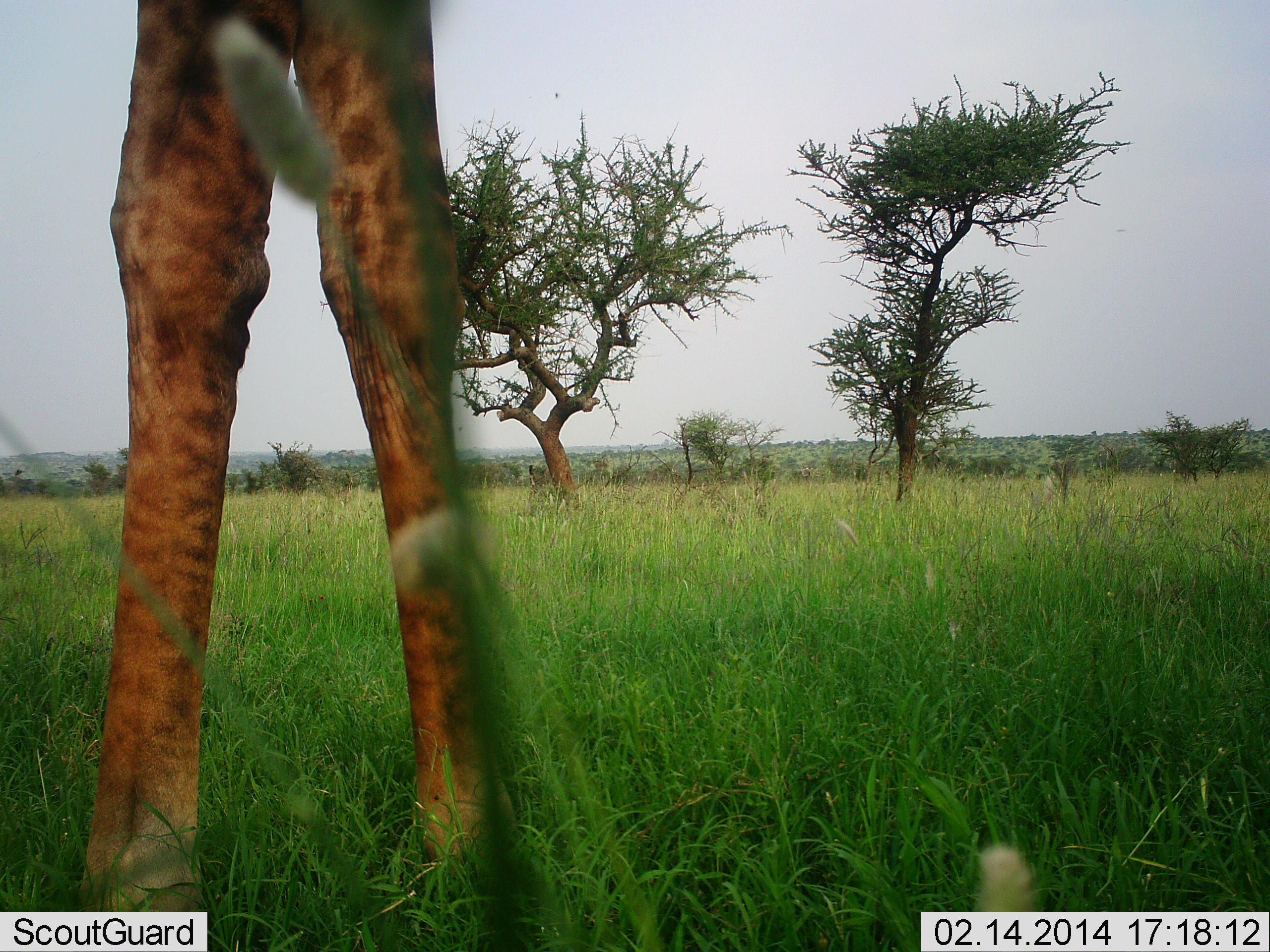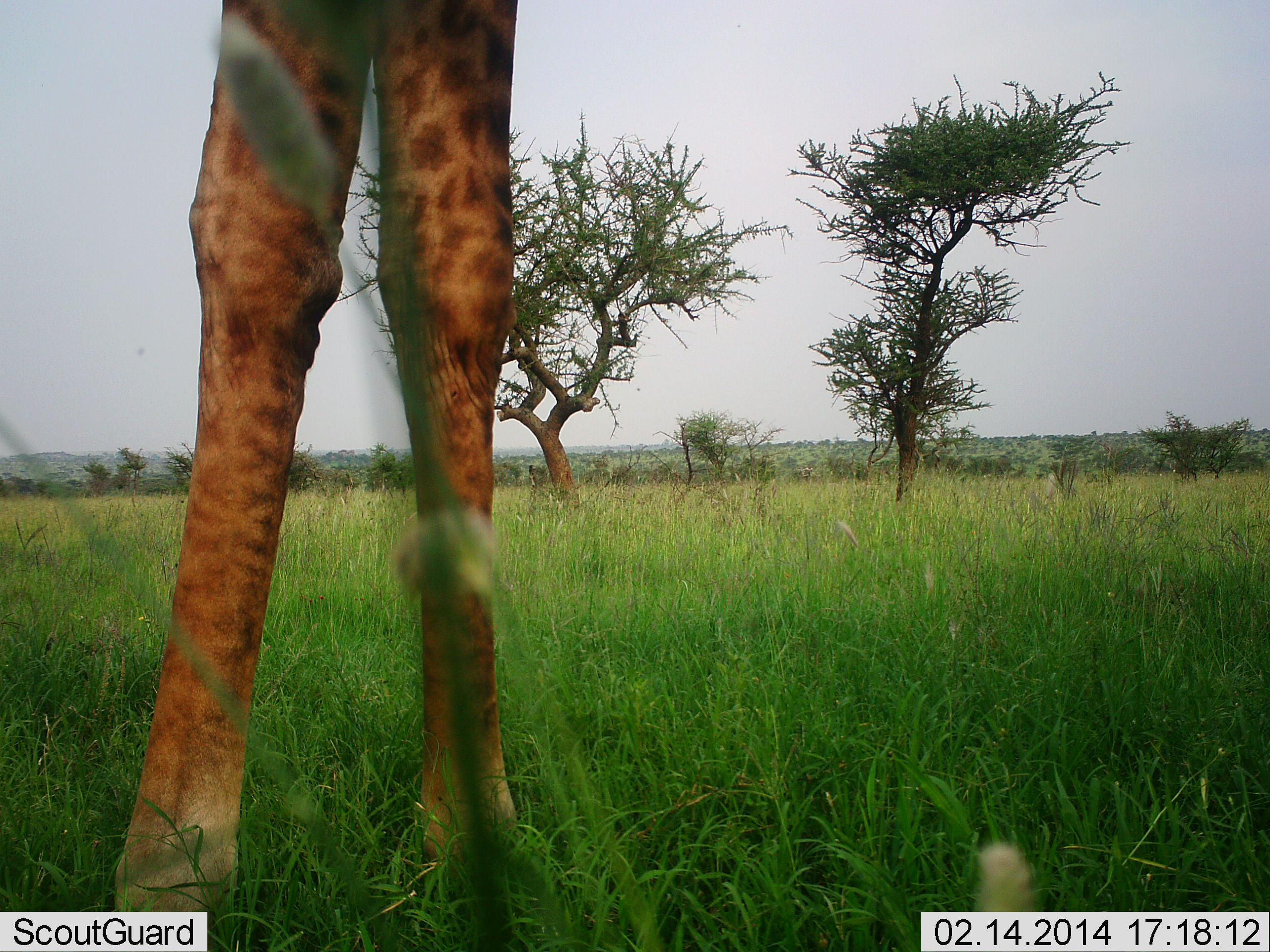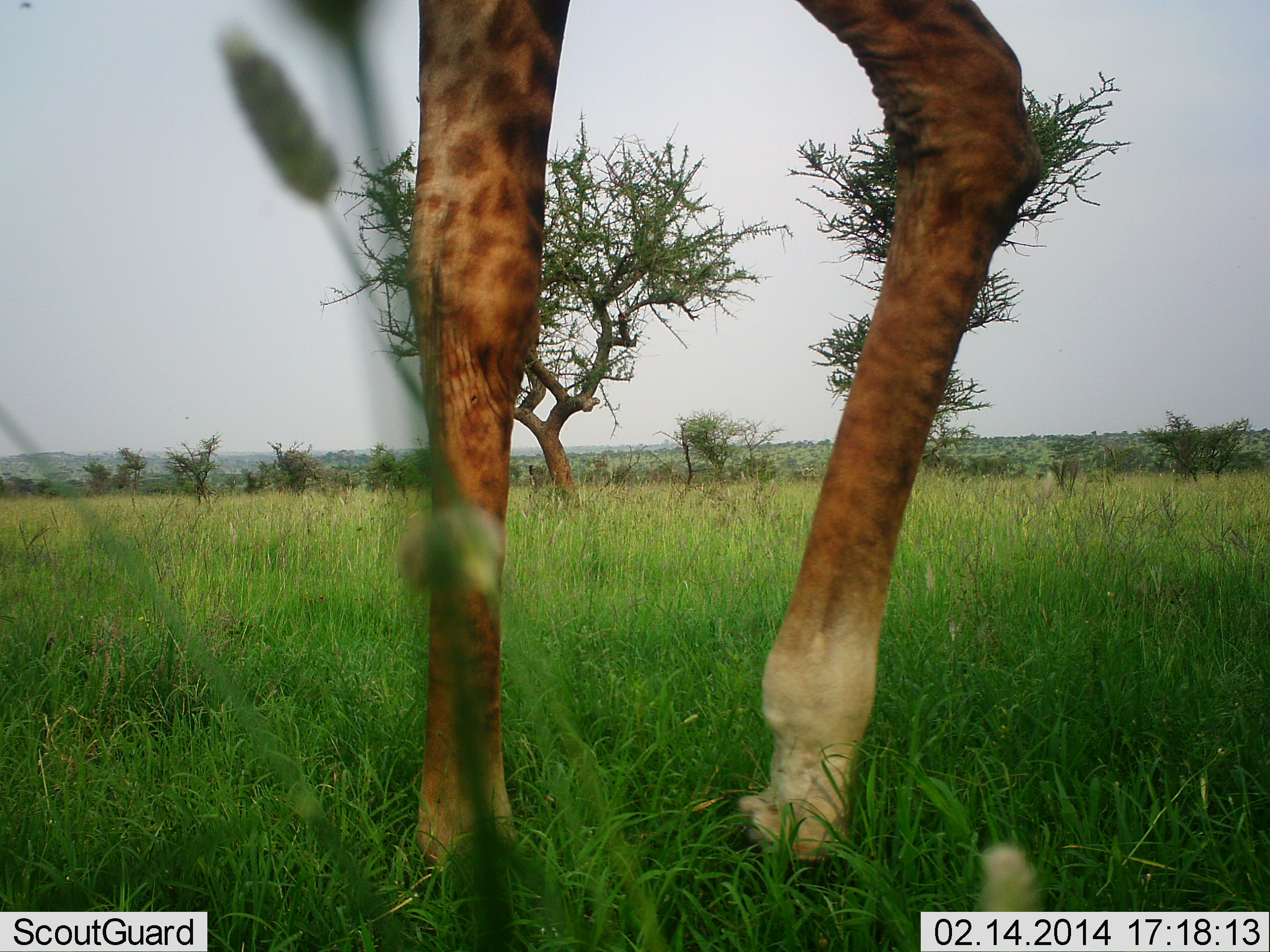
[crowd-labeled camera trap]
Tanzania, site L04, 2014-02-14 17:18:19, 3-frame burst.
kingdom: Animalia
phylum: Chordata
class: Mammalia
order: Artiodactyla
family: Giraffidae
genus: Giraffa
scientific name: Giraffa camelopardalis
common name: giraffe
Giraffe (Giraffa camelopardalis), count 1. Behavior (volunteer vote fractions): standing 55%, resting 0%, moving 45%, interacting 0%. Young present (vote fraction): 0%. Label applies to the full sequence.